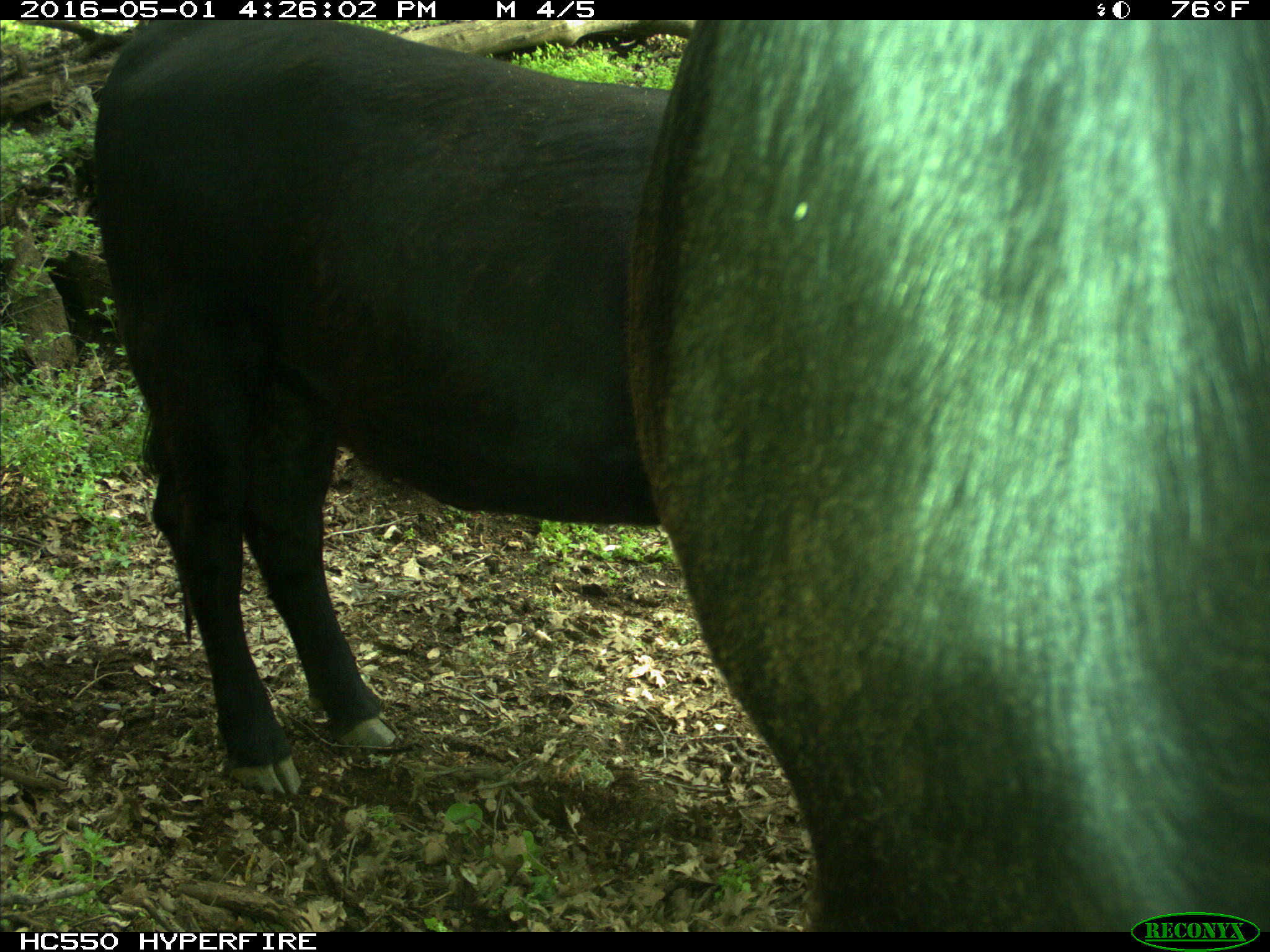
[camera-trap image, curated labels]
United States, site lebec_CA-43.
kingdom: Animalia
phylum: Chordata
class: Mammalia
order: Artiodactyla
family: Bovidae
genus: Bos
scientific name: Bos taurus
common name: domestic cow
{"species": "Bos taurus (domestic cow)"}